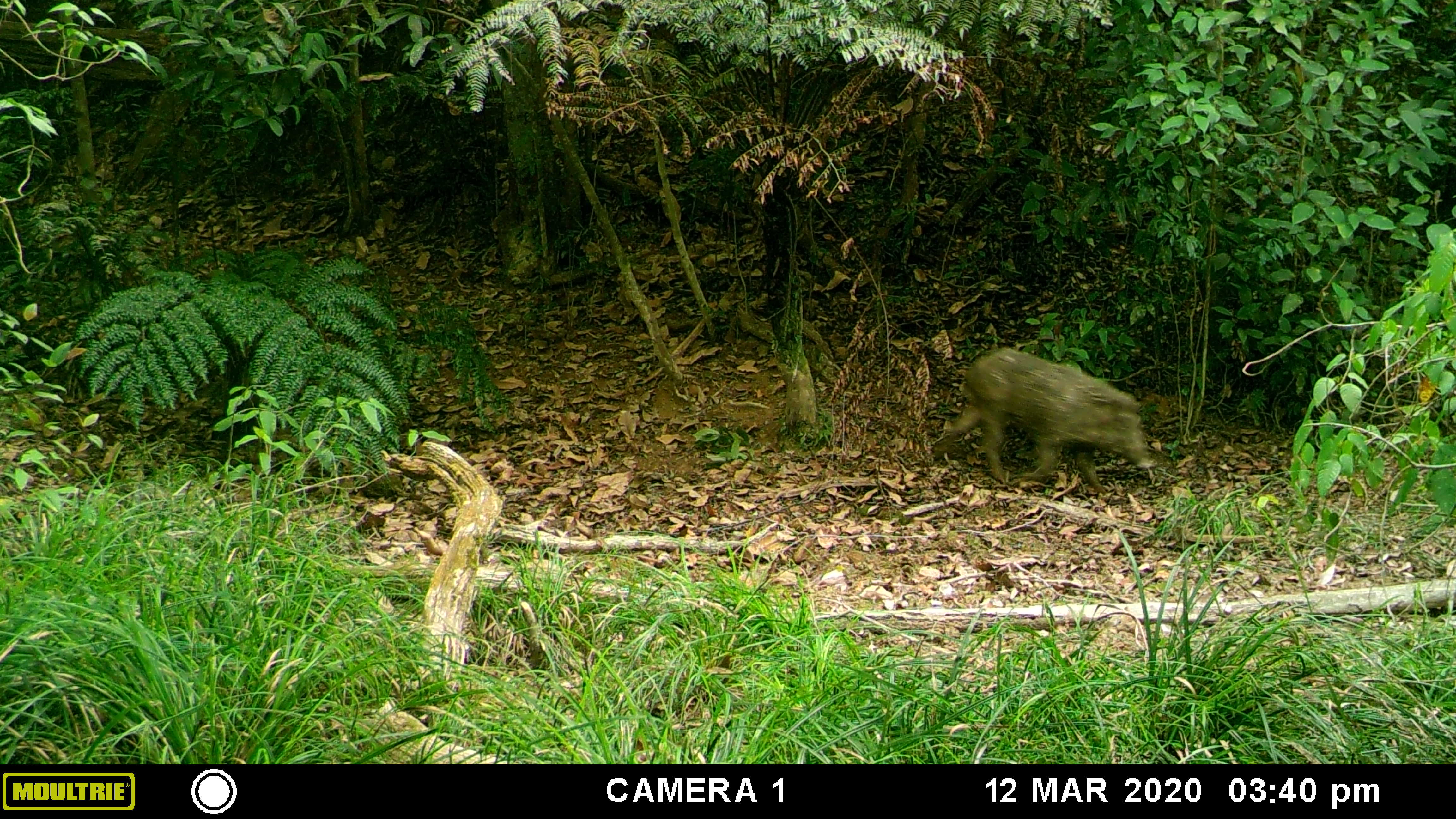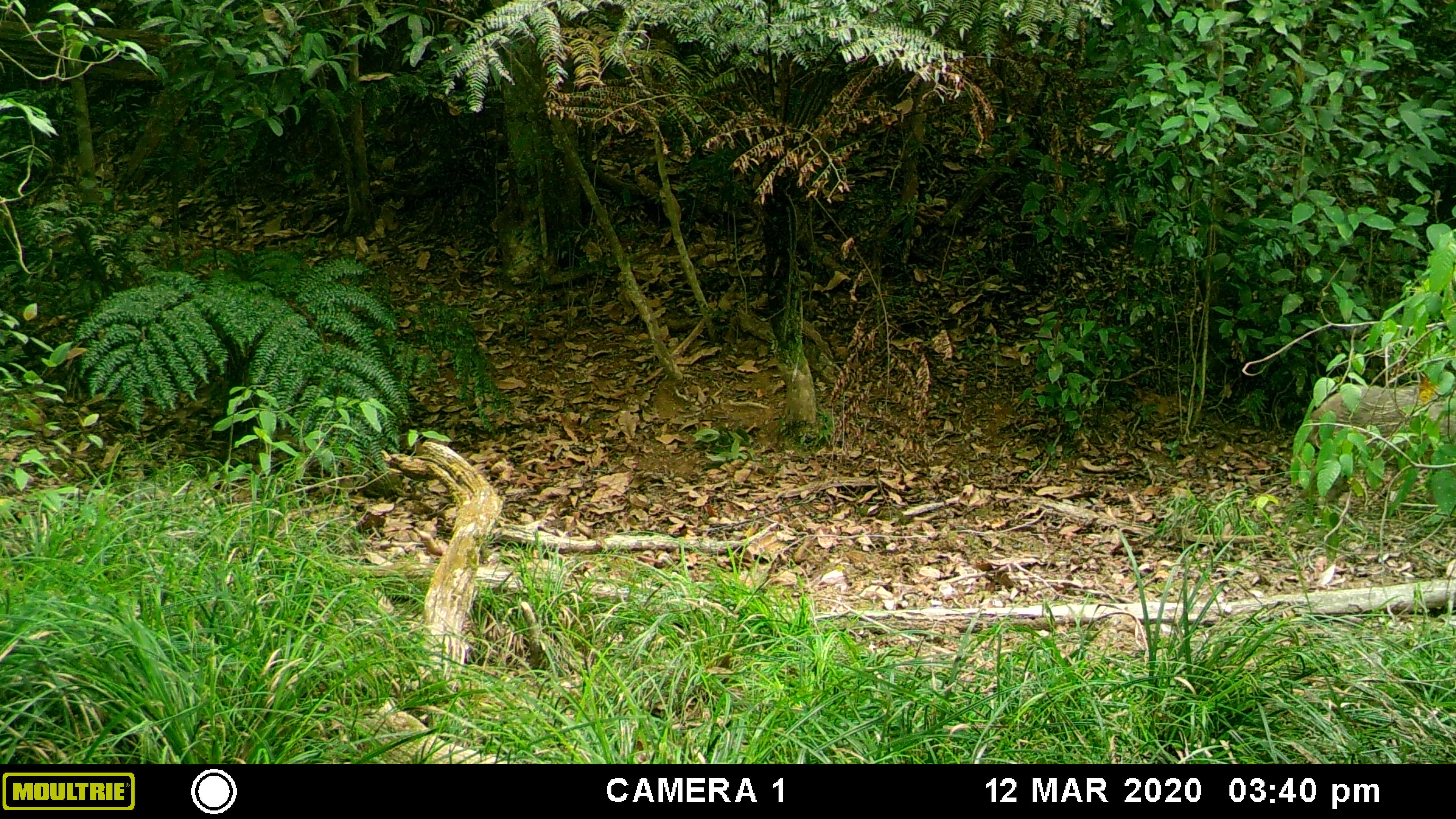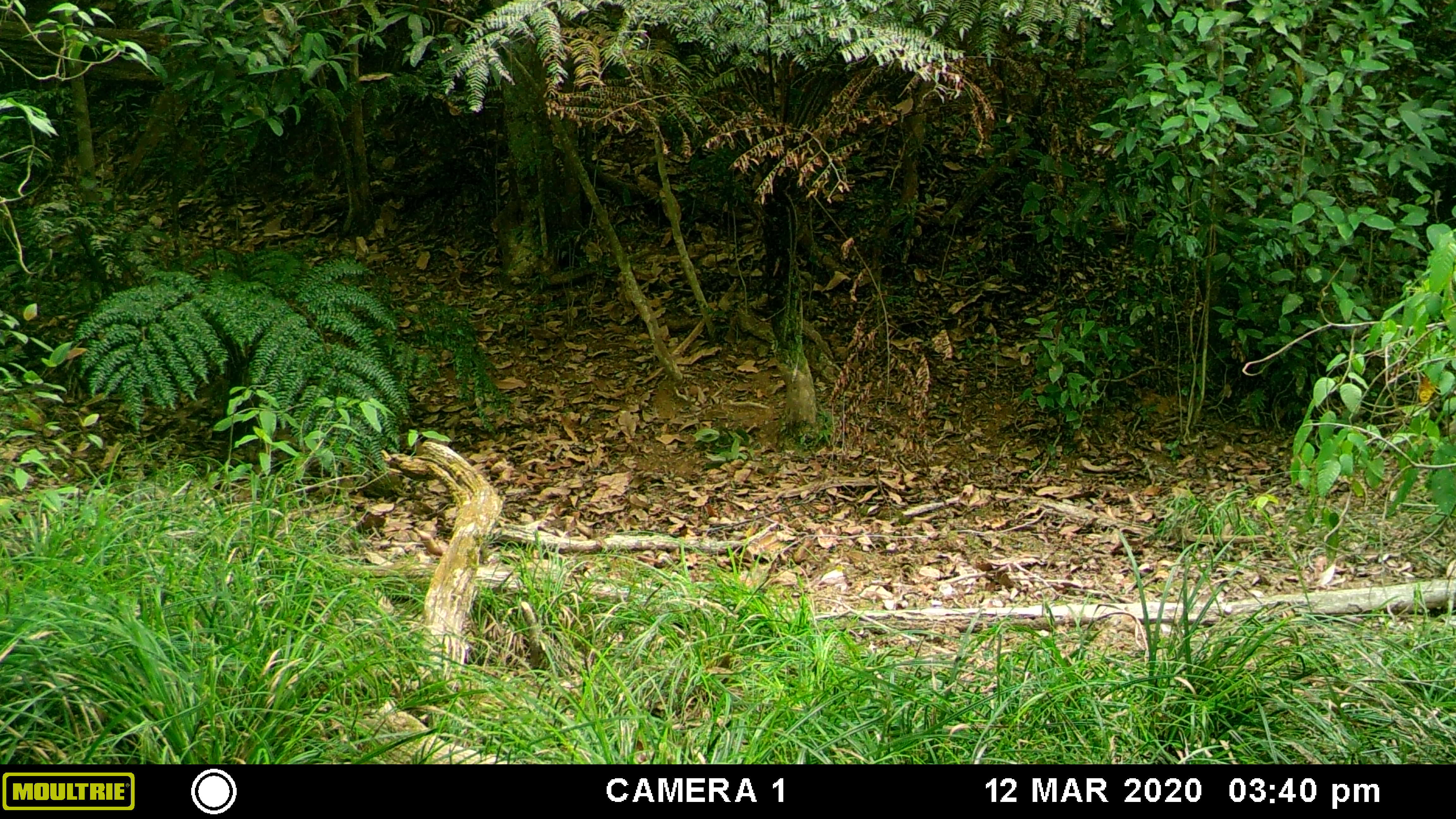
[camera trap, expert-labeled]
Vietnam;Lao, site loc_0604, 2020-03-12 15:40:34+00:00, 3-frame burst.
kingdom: Animalia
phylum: Chordata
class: Mammalia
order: Artiodactyla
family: Suidae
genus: Sus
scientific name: Sus scrofa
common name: eurasian wild pig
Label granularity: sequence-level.